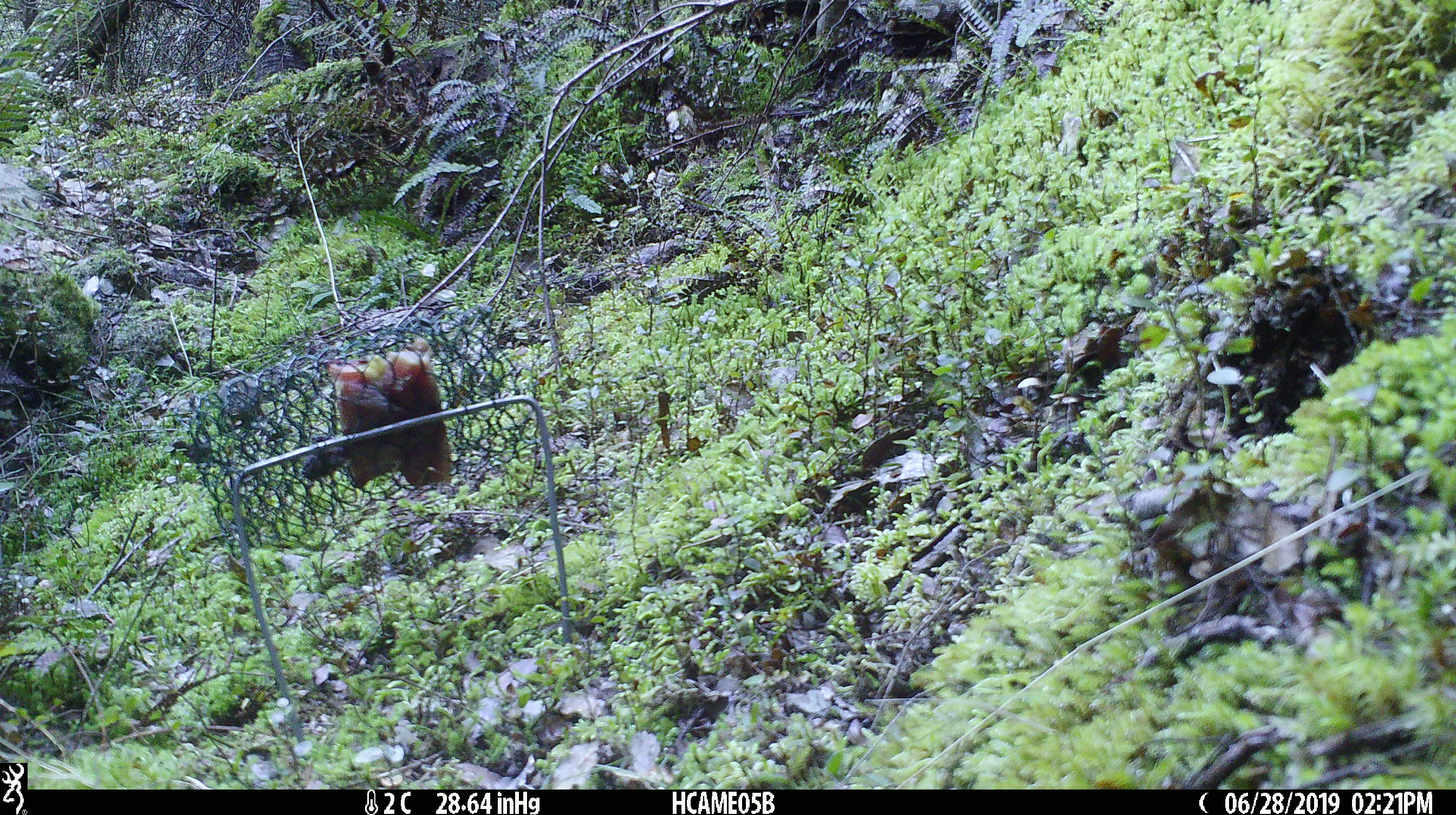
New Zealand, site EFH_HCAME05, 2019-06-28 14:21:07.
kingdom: Animalia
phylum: Chordata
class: Mammalia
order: Rodentia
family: Muridae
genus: Mus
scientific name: Mus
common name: mouse